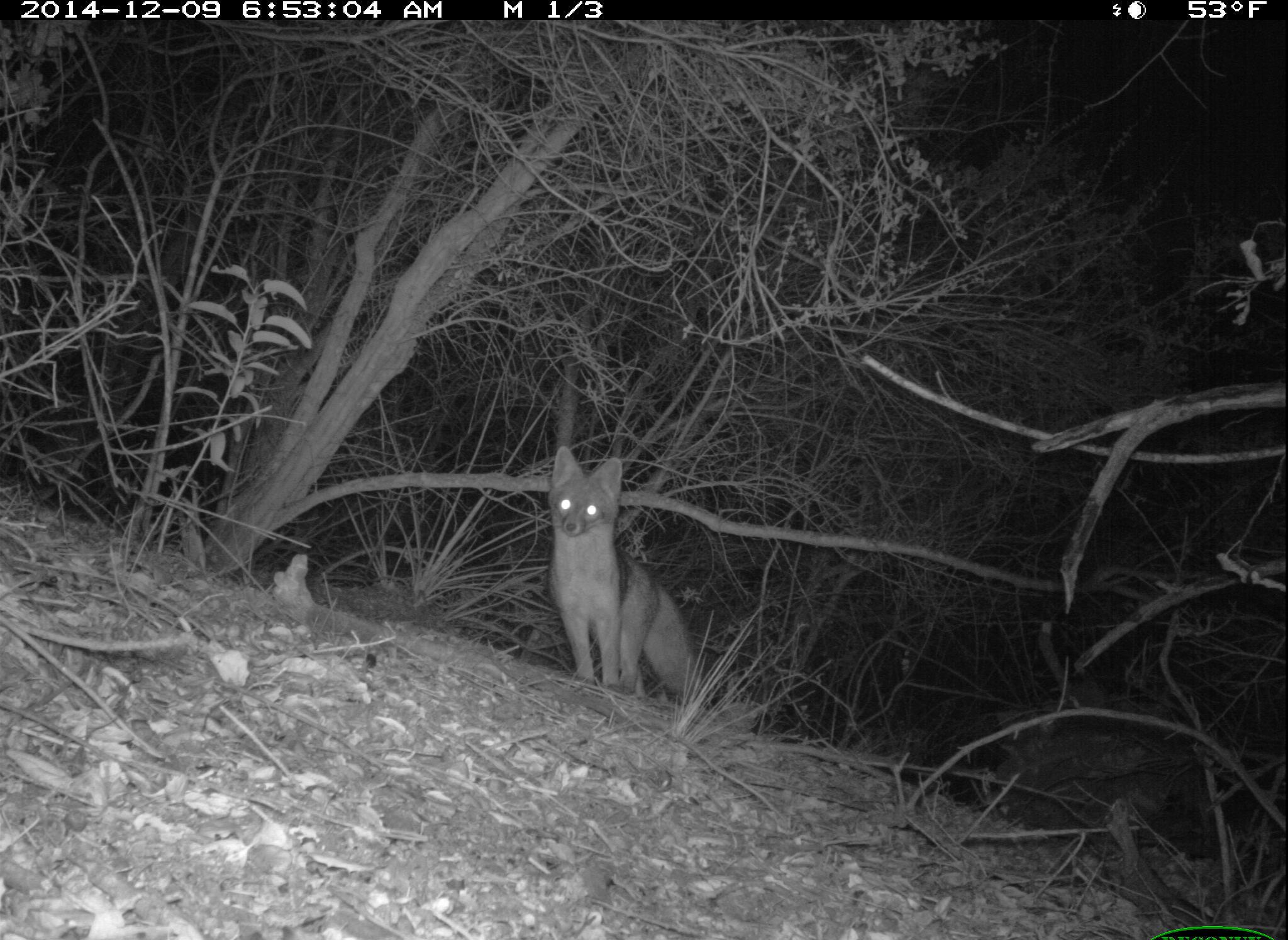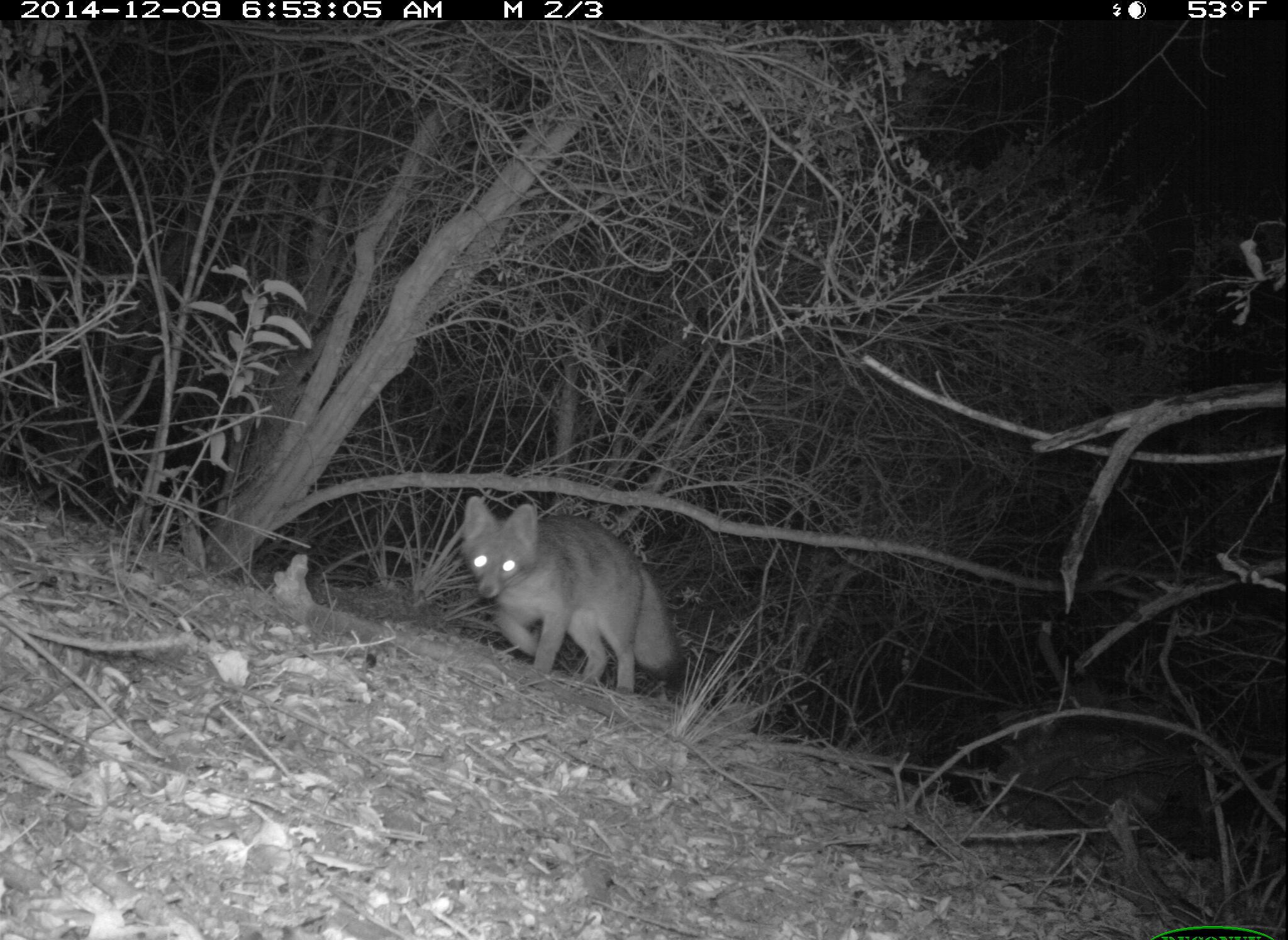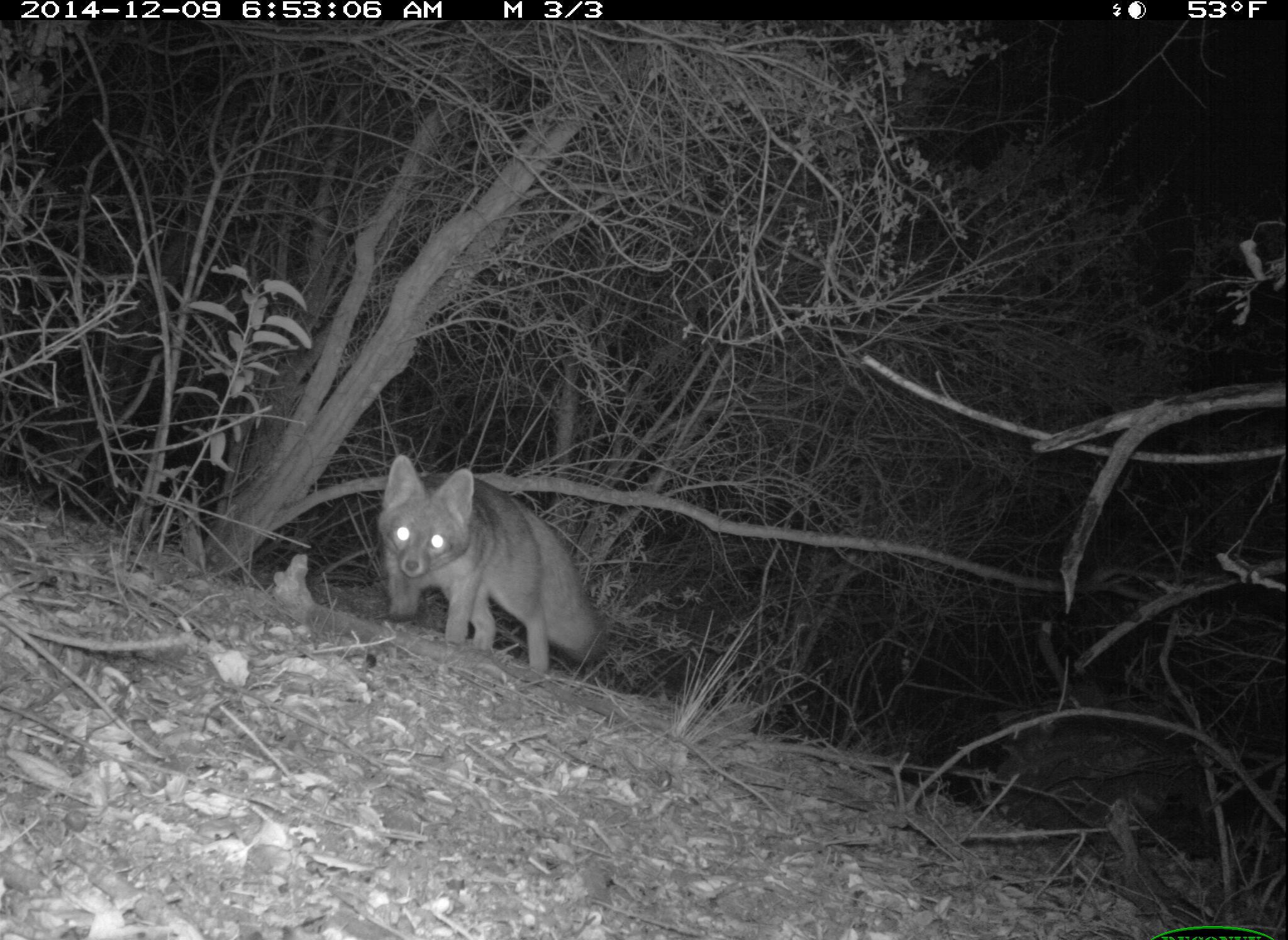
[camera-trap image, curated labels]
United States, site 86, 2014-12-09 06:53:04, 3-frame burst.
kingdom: Animalia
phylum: Chordata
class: Mammalia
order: Carnivora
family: Canidae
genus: Urocyon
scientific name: Urocyon cinereoargenteus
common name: gray fox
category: fox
Fox (gray fox) (Urocyon cinereoargenteus).